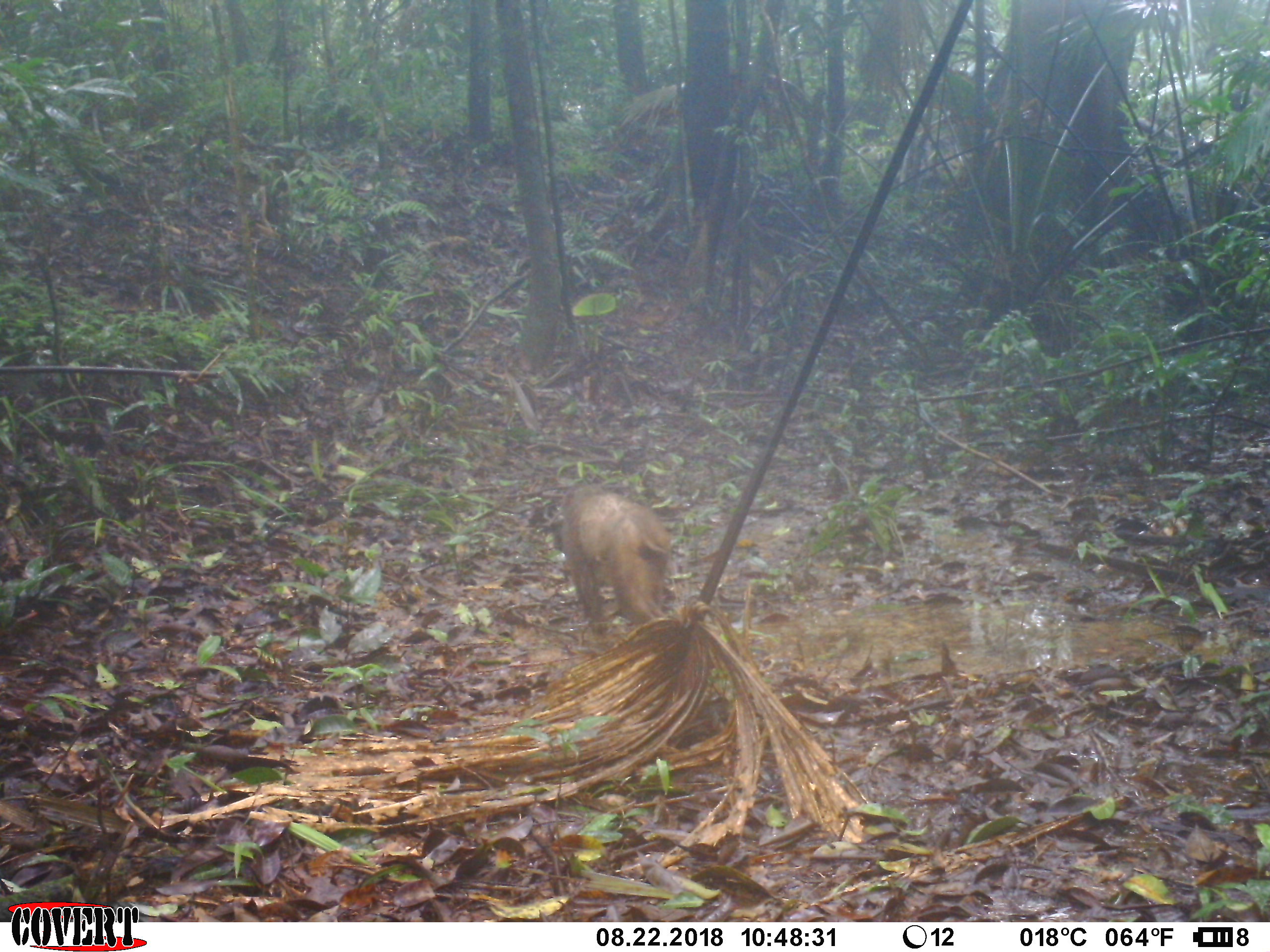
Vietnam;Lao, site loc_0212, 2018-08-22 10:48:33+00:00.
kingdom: Animalia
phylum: Chordata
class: Mammalia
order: Primates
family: Cercopithecidae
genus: Macaca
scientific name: Macaca arctoides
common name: stump-tailed macaque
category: stump tailed macaque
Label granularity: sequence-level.